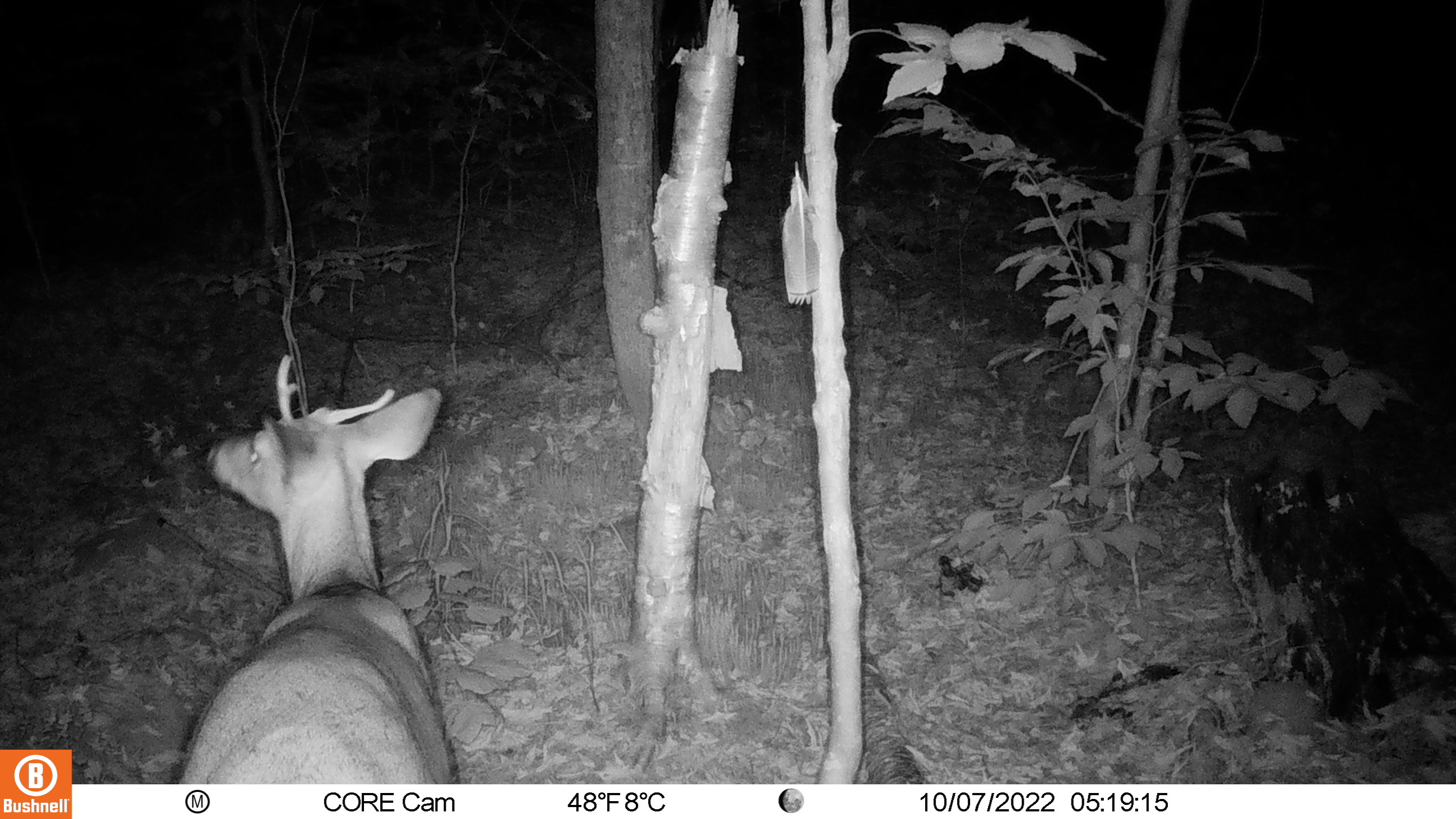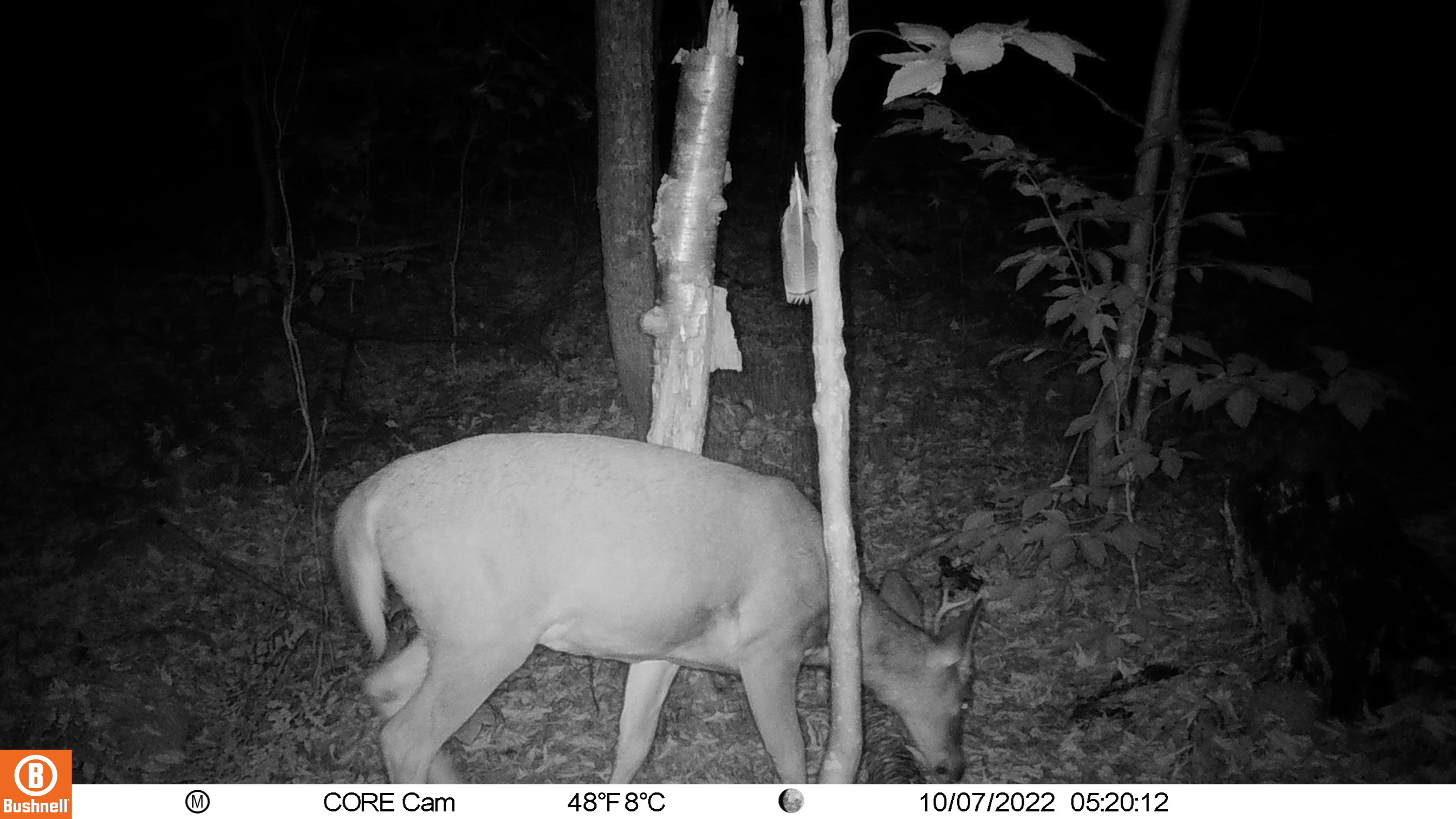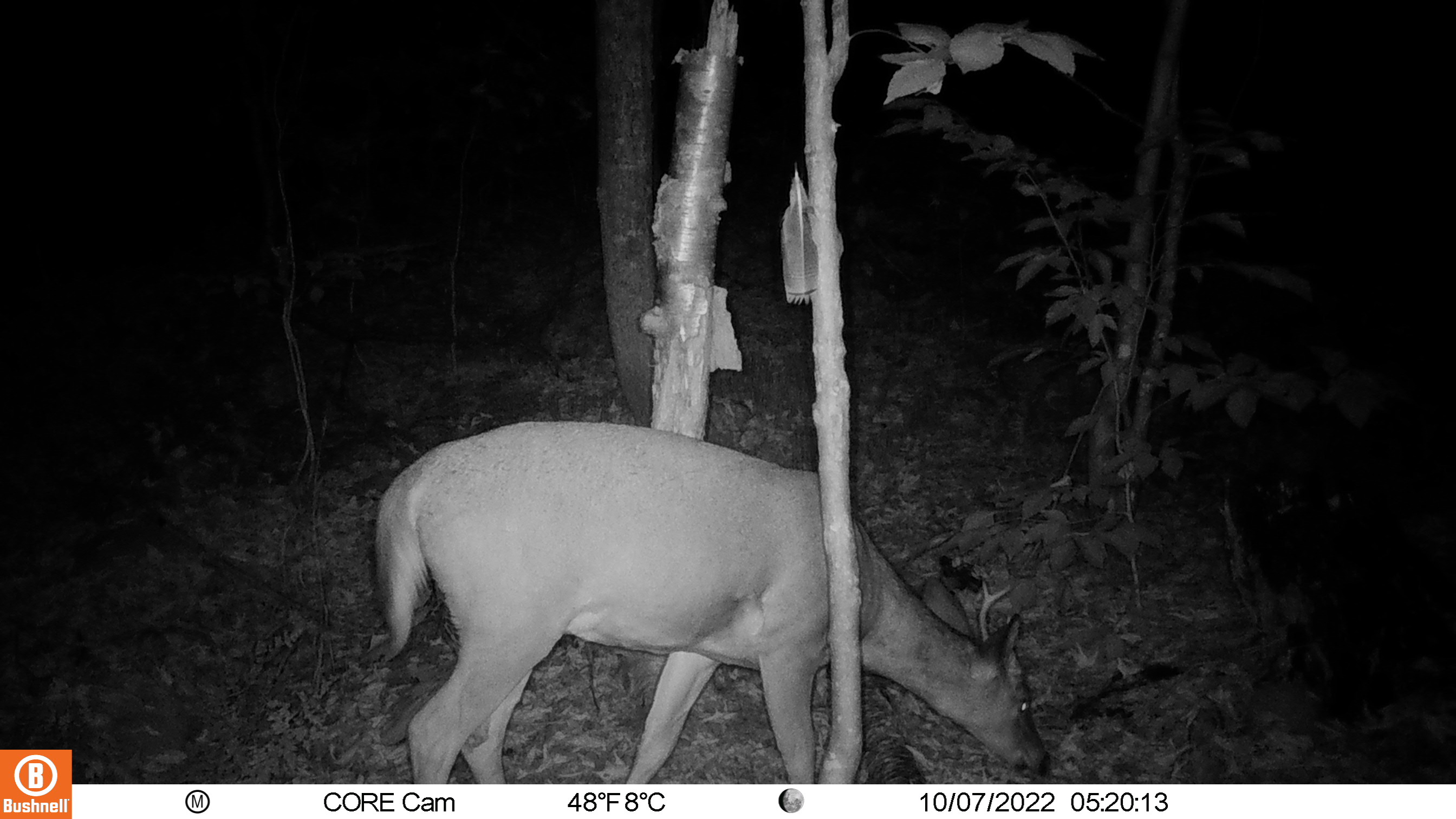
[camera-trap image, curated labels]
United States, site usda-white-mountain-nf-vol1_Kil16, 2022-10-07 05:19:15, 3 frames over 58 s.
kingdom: Animalia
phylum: Chordata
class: Mammalia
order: Artiodactyla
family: Cervidae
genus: Odocoileus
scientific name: Odocoileus virginianus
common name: white-tailed deer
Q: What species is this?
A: White-tailed deer (Odocoileus virginianus).